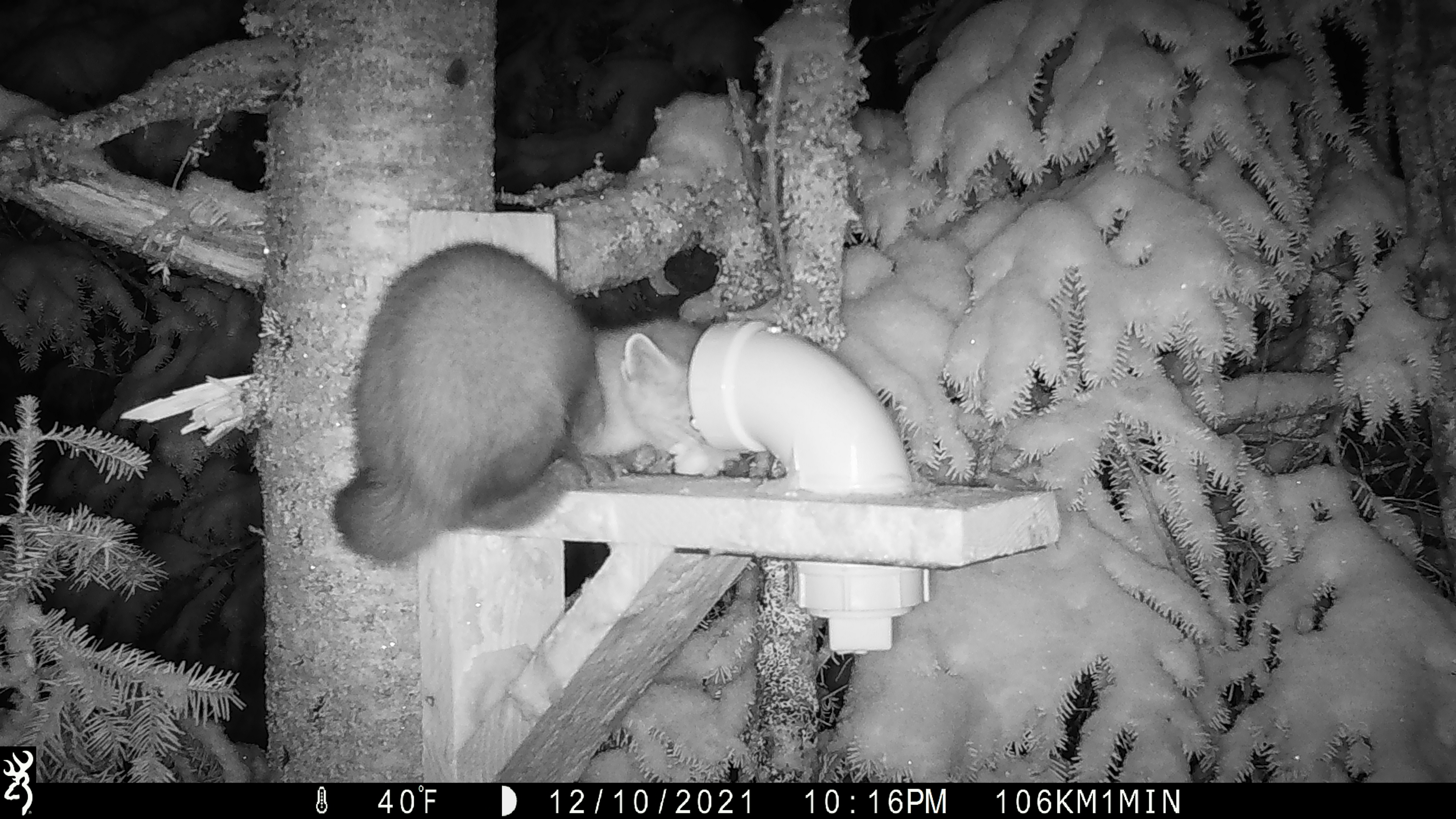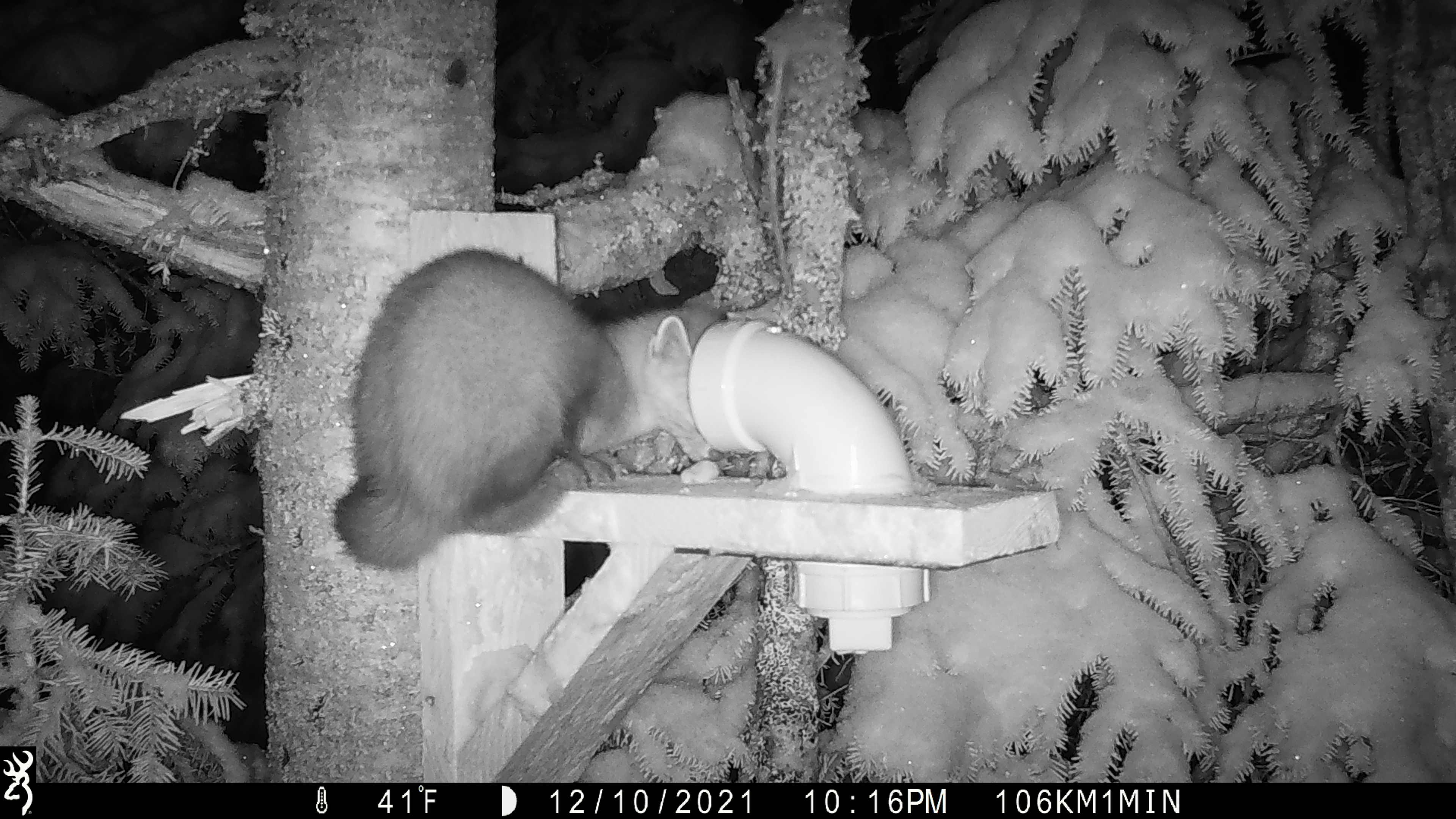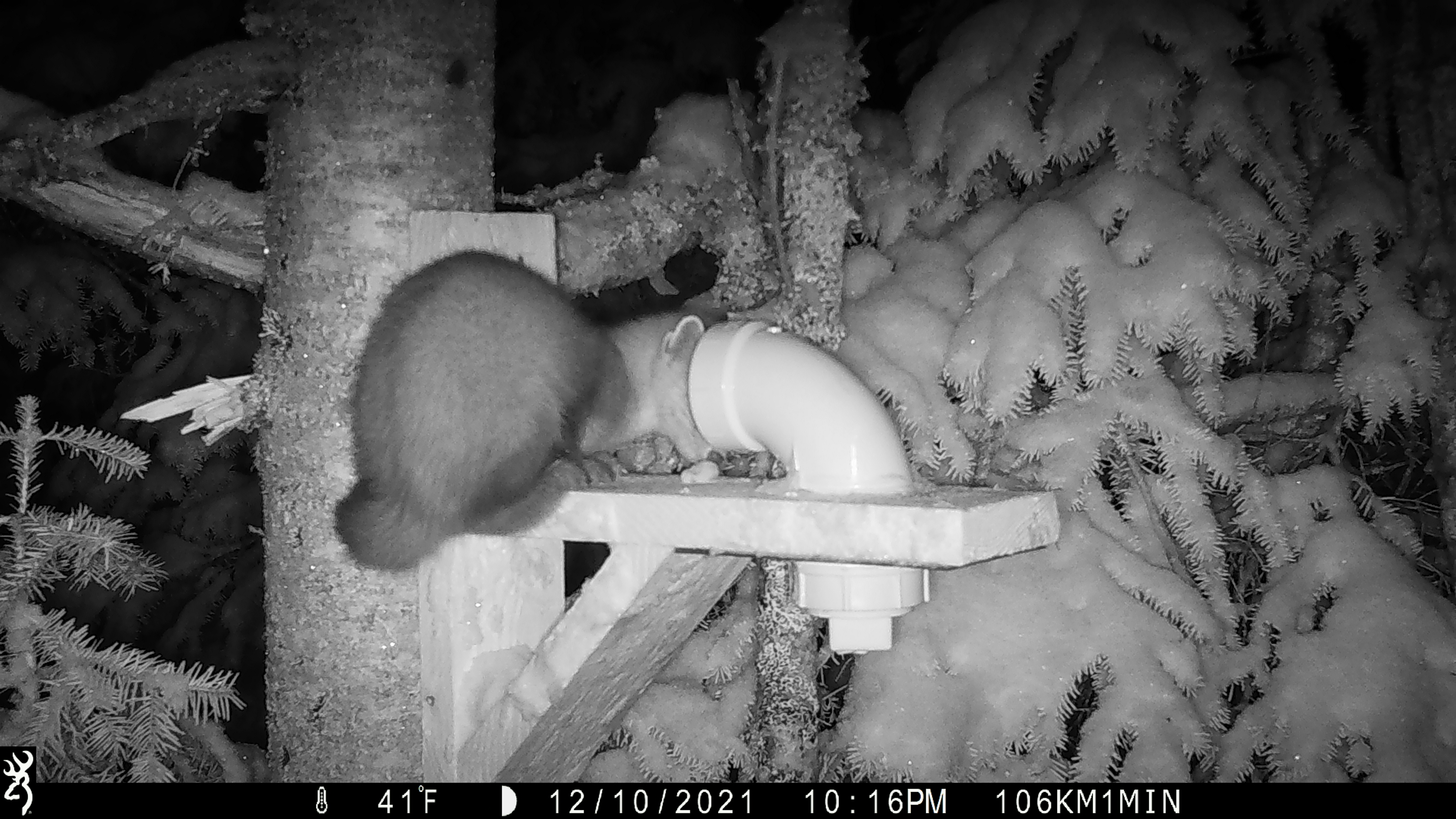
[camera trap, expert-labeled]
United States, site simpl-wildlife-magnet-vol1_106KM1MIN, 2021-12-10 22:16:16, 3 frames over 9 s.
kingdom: Animalia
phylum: Chordata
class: Mammalia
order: Carnivora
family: Mustelidae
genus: Martes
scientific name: Martes americana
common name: american marten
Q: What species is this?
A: American marten (Martes americana).